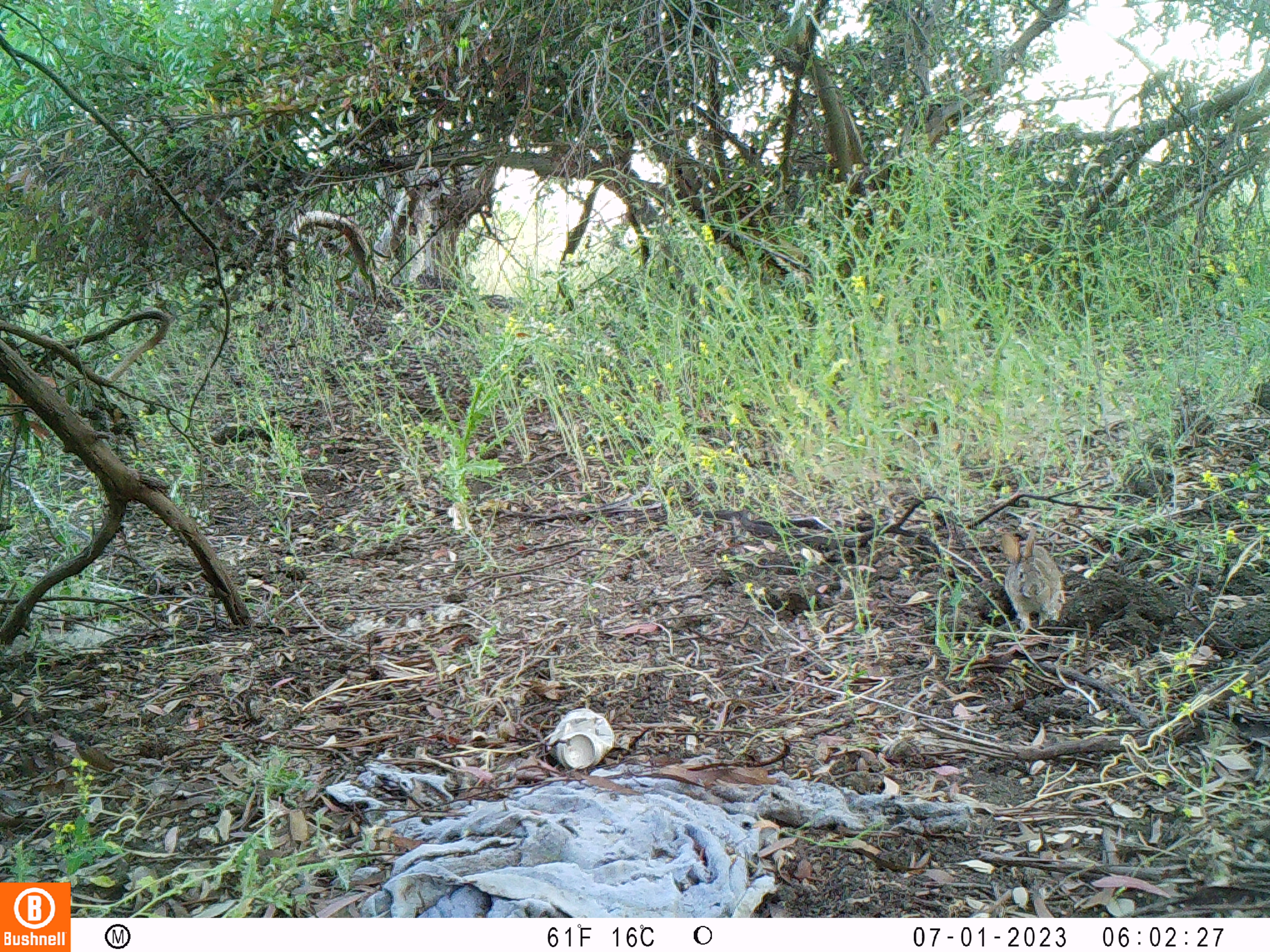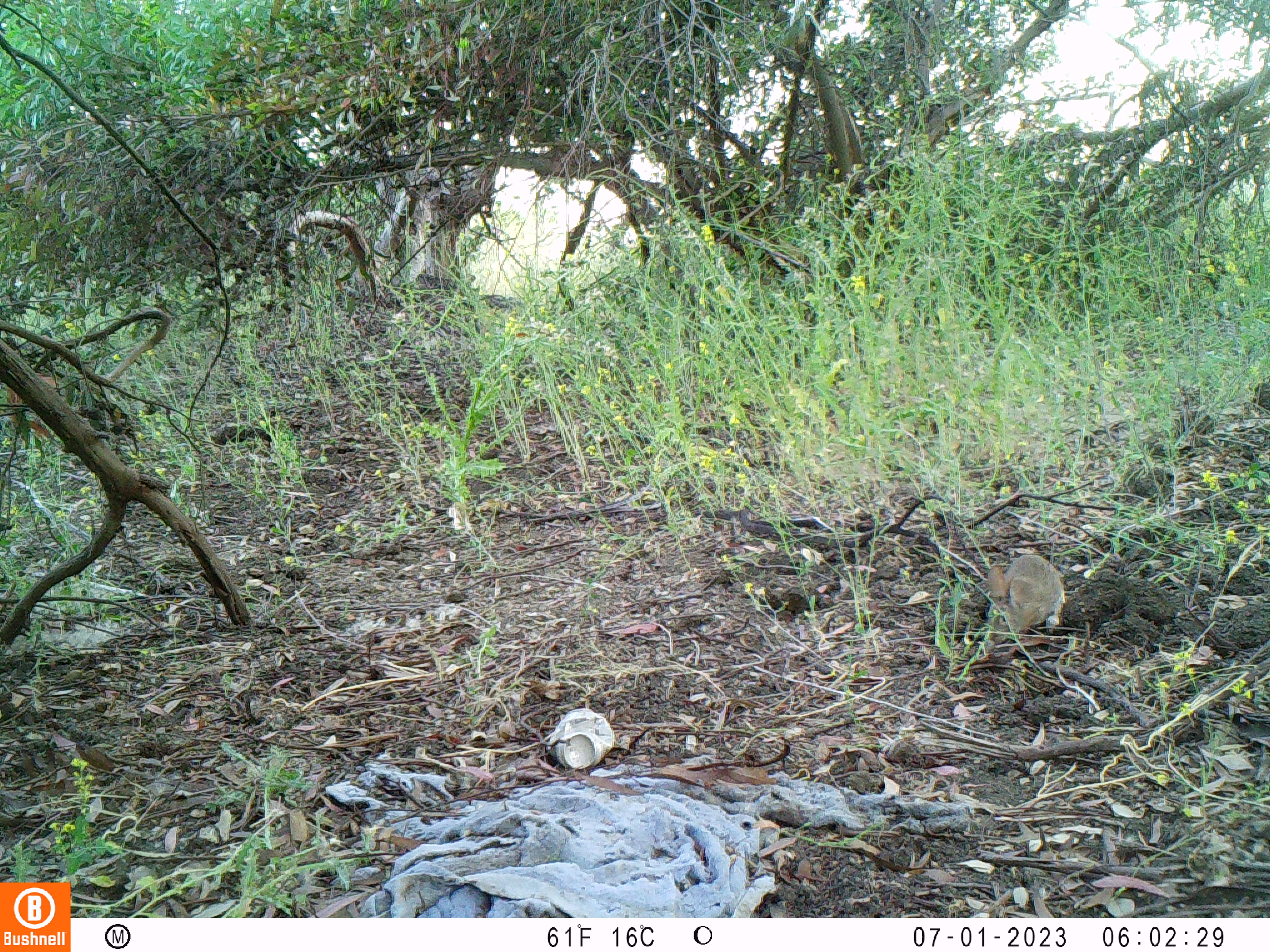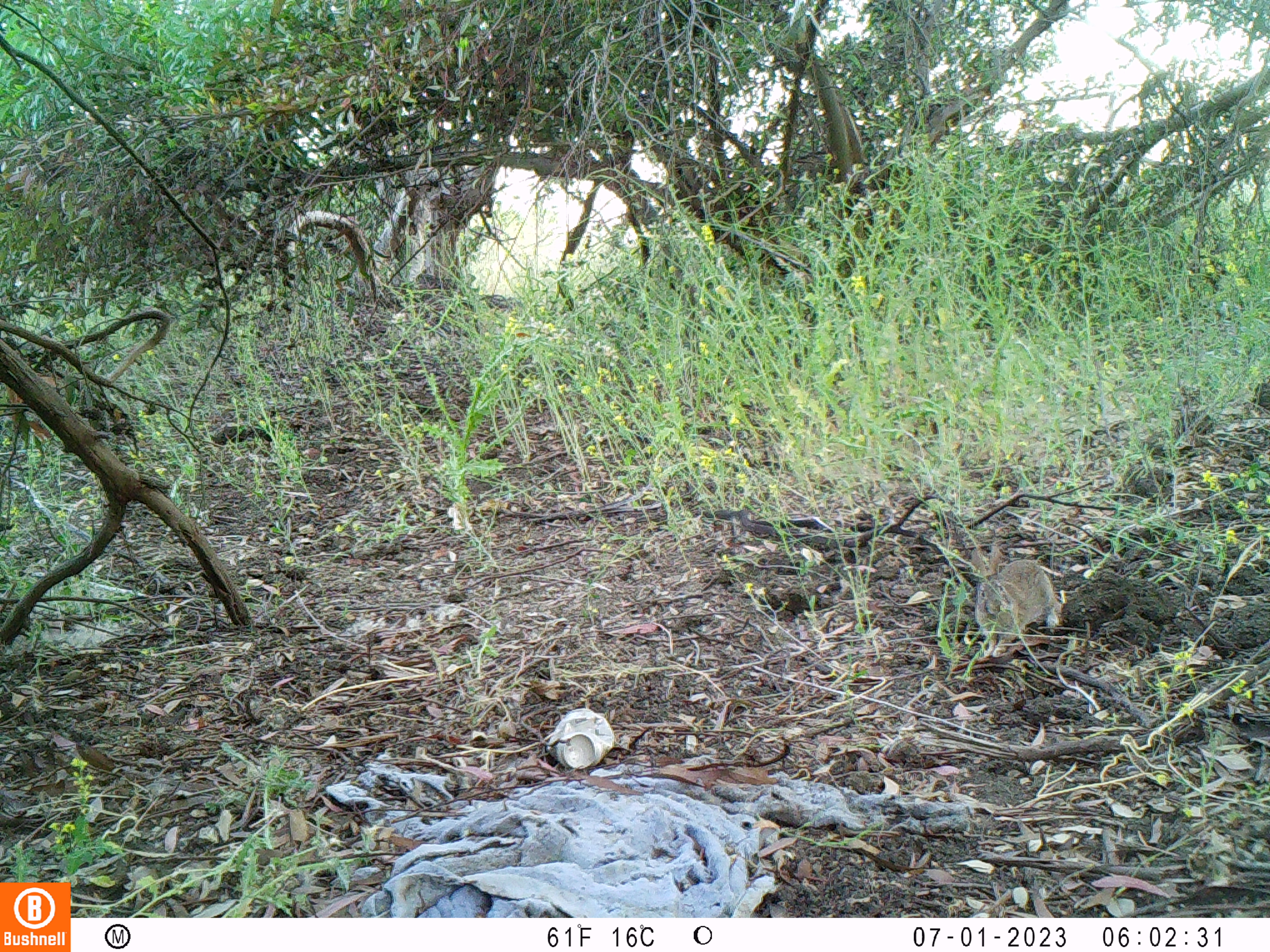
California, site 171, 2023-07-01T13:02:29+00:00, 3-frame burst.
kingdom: Animalia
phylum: Chordata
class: Mammalia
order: Lagomorpha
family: Leporidae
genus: Sylvilagus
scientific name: Sylvilagus bachmani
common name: brush rabbit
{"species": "brush rabbit (Sylvilagus bachmani)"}